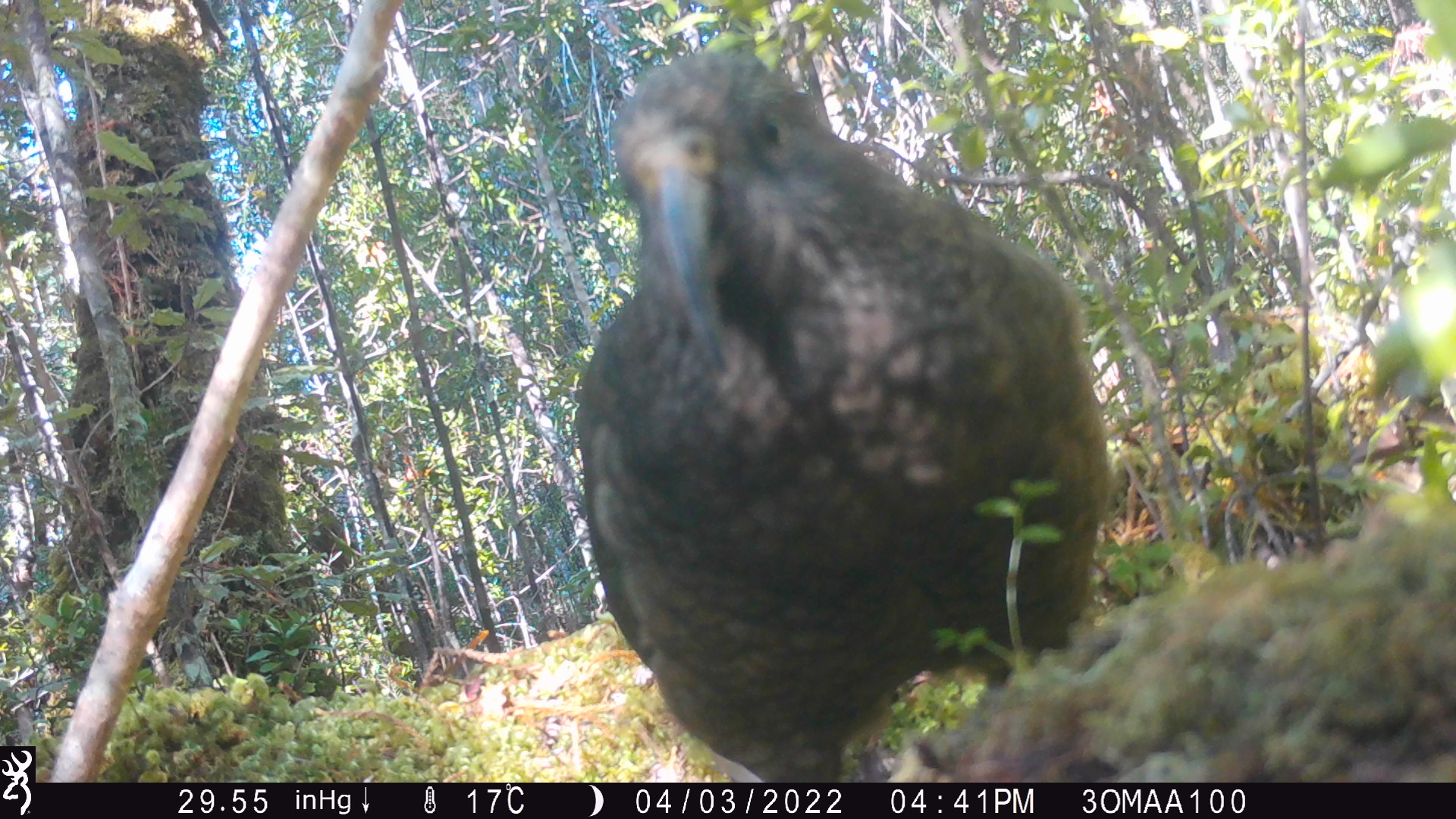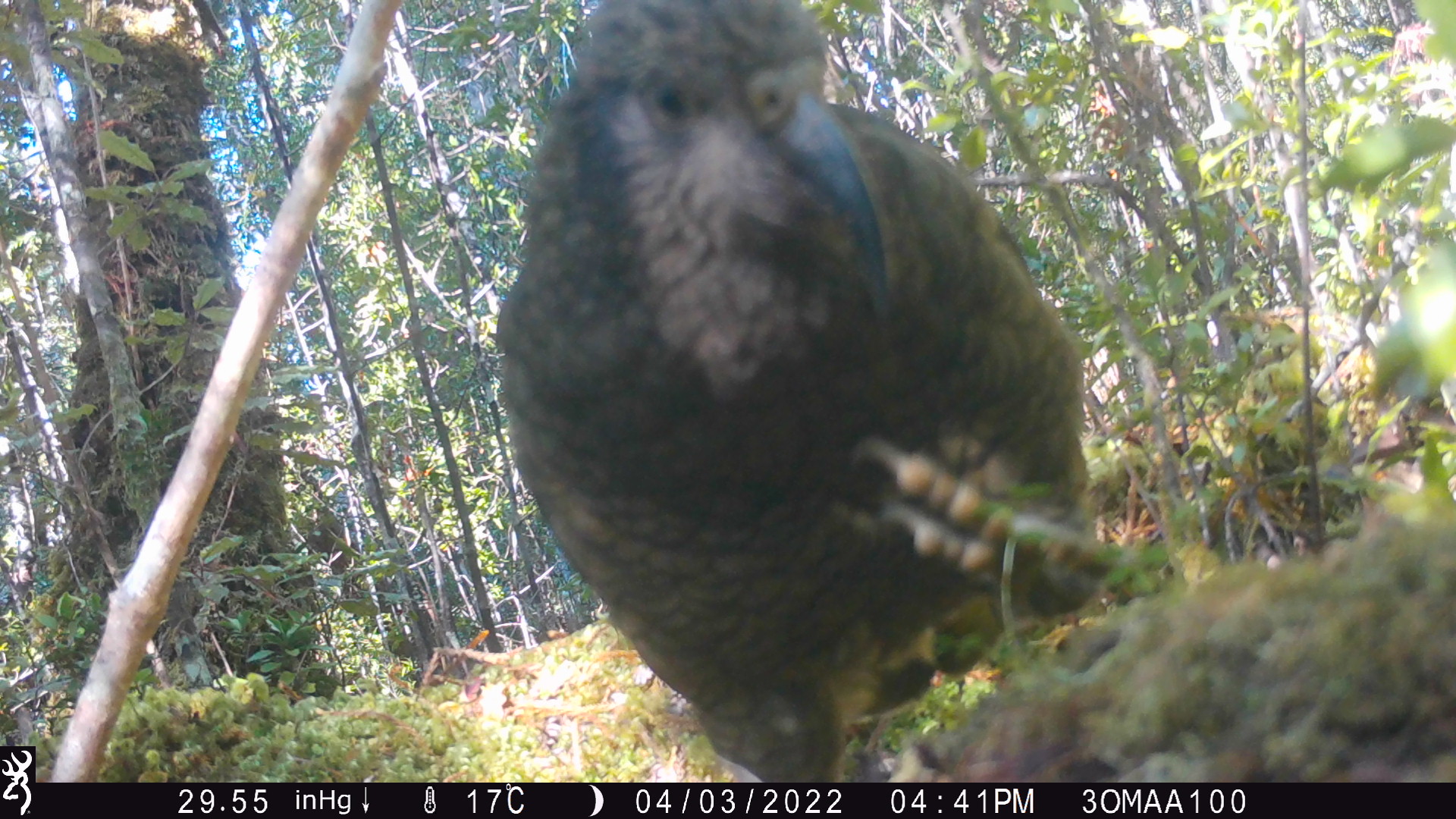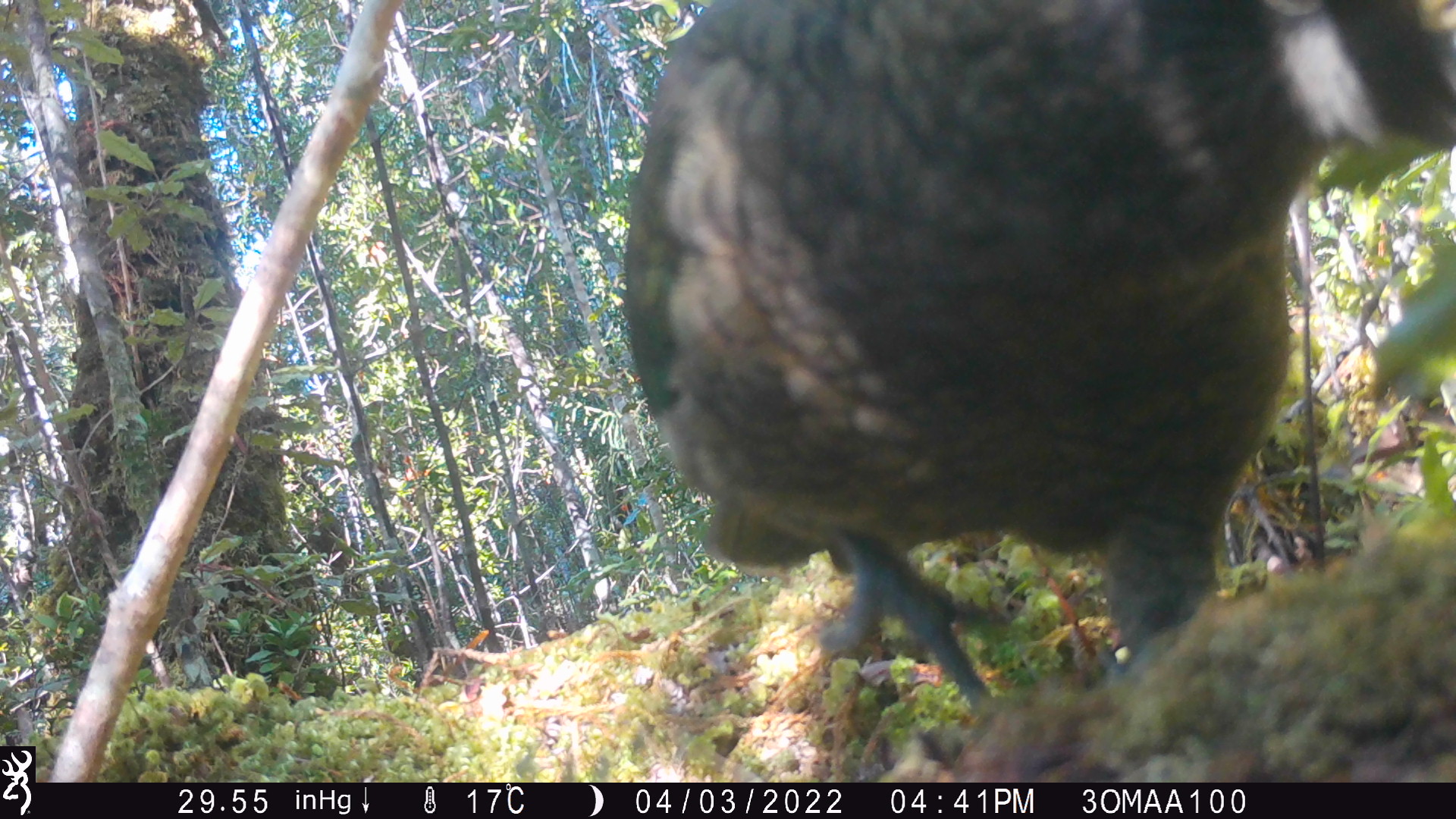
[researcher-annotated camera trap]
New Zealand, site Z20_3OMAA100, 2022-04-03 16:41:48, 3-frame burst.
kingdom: Animalia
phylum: Chordata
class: Aves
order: Psittaciformes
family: Strigopidae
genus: Nestor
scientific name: Nestor notabilis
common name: kea